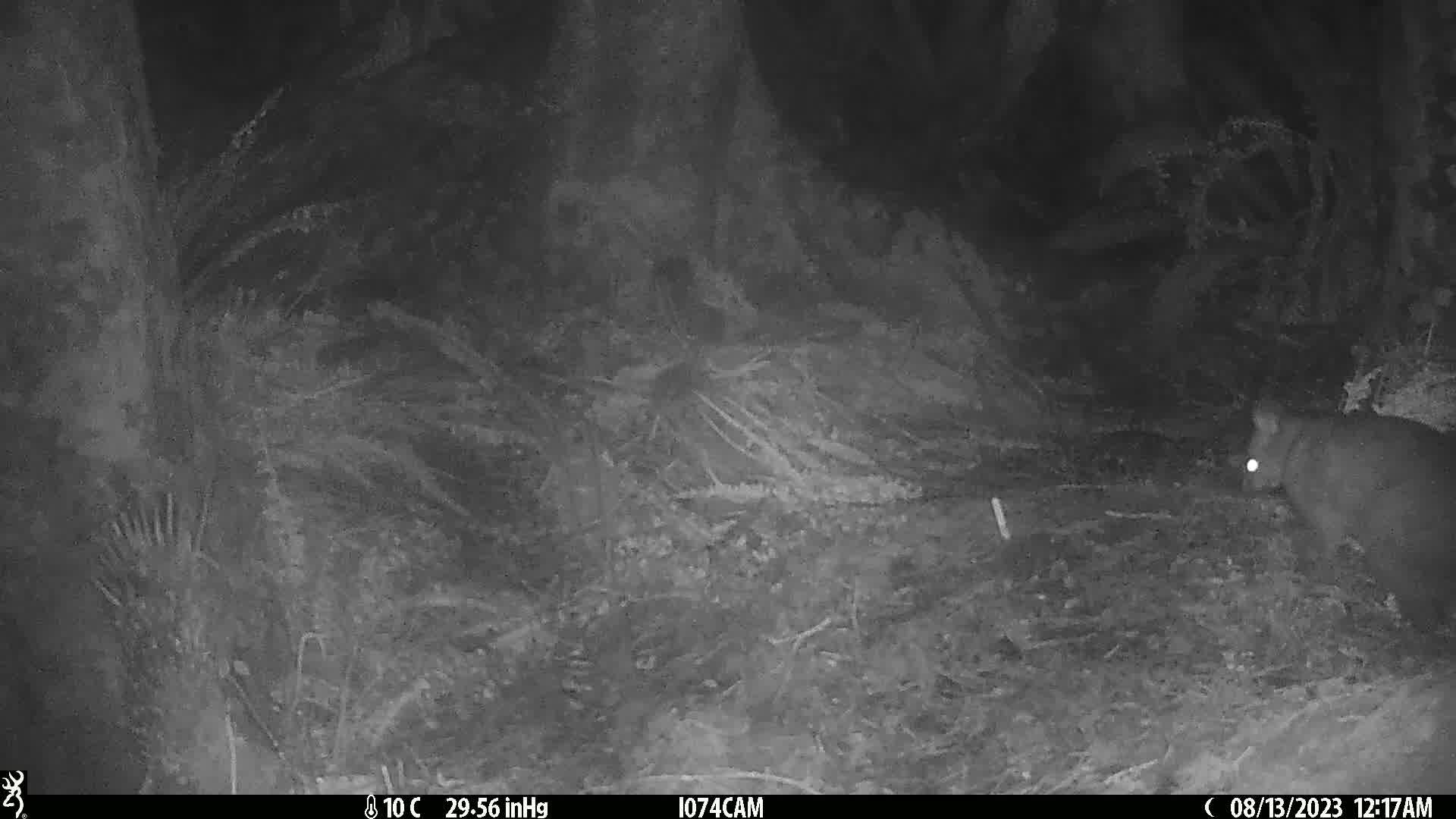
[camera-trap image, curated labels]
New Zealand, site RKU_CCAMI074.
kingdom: Animalia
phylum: Chordata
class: Mammalia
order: Diprotodontia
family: Phalangeridae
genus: Trichosurus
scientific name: Trichosurus vulpecula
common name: common brushtail possum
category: possum